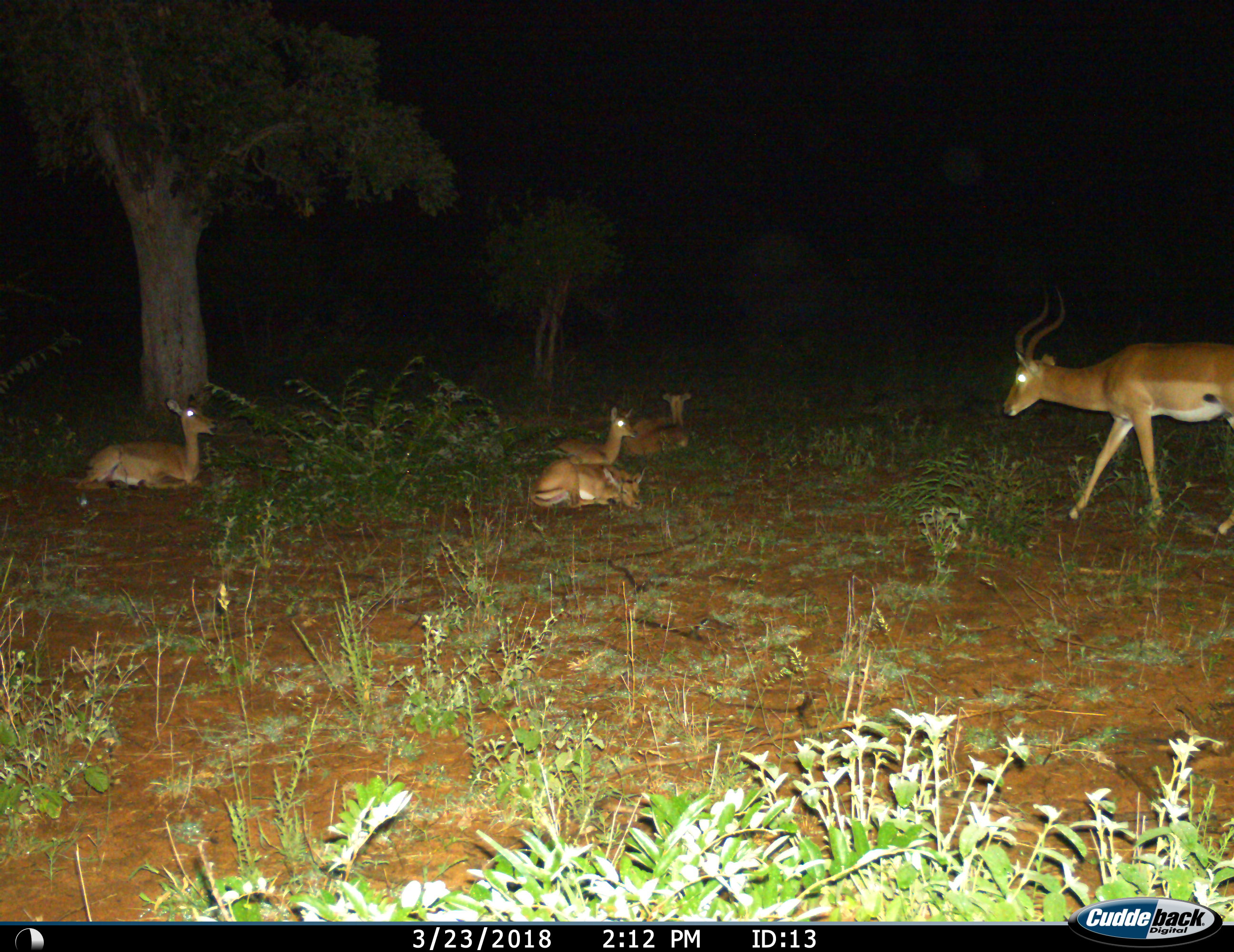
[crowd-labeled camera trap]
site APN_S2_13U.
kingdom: Animalia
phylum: Chordata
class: Mammalia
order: Artiodactyla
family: Bovidae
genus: Aepyceros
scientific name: Aepyceros melampus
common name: impala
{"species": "impala (Aepyceros melampus)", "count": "5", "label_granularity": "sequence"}